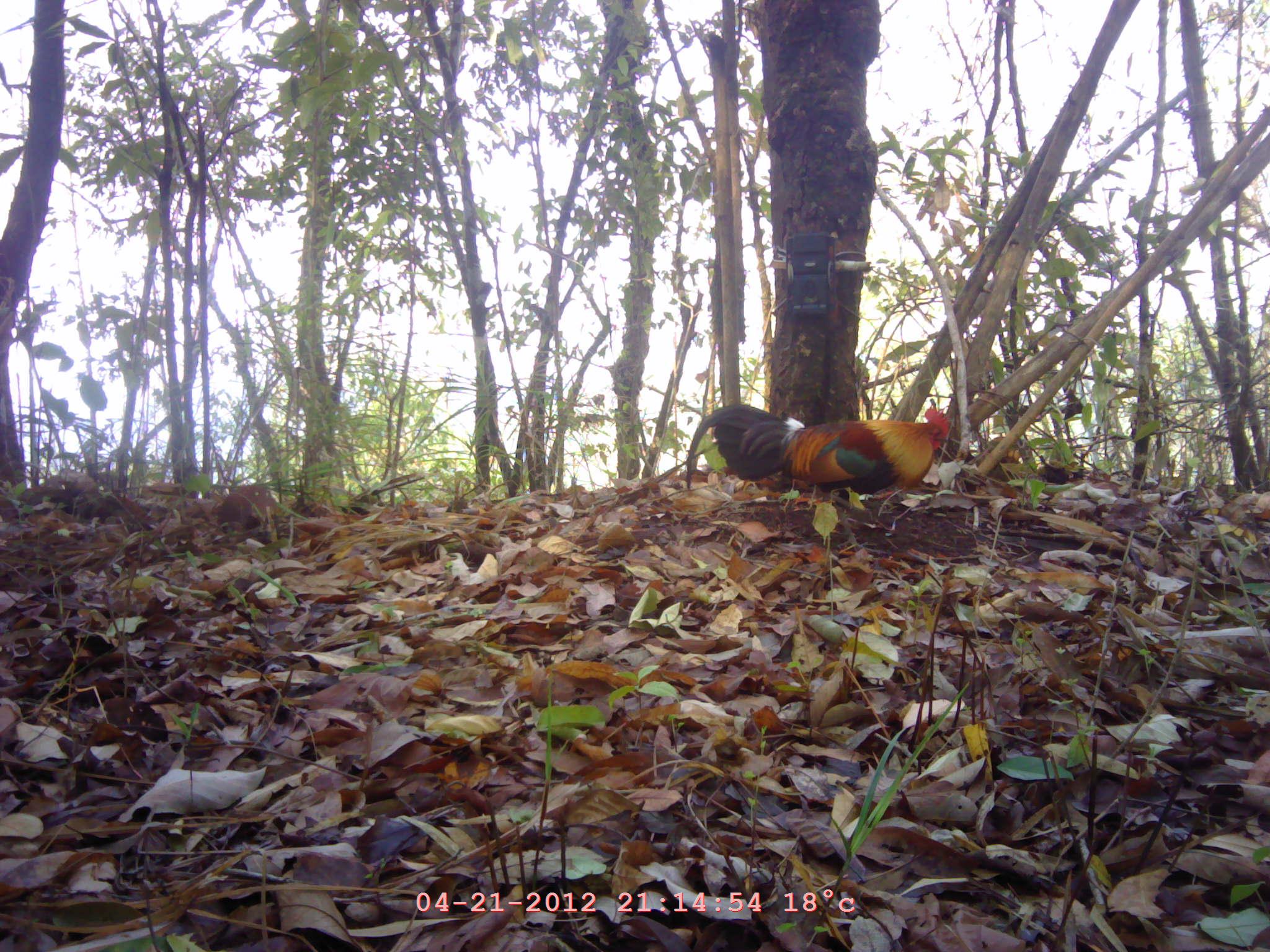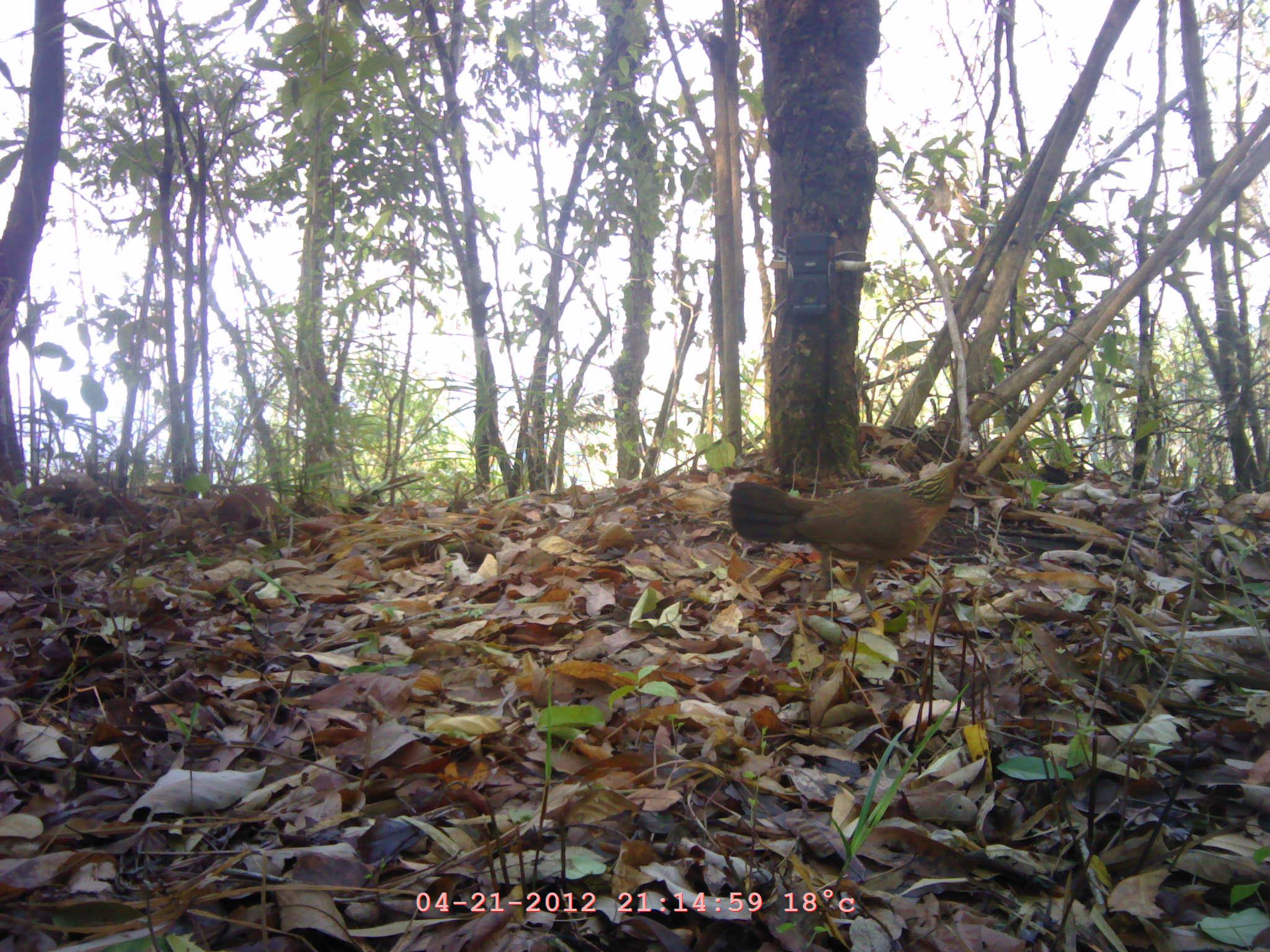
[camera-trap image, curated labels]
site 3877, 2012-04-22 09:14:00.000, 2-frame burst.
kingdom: Animalia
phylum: Chordata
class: Aves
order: Galliformes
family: Phasianidae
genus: Gallus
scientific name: Gallus gallus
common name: red junglefowl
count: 1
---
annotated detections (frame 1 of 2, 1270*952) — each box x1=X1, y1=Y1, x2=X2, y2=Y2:
gallus gallus: x1=683, y1=401, x2=953, y2=553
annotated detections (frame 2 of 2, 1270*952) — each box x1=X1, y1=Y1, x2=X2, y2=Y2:
gallus gallus: x1=728, y1=459, x2=990, y2=619